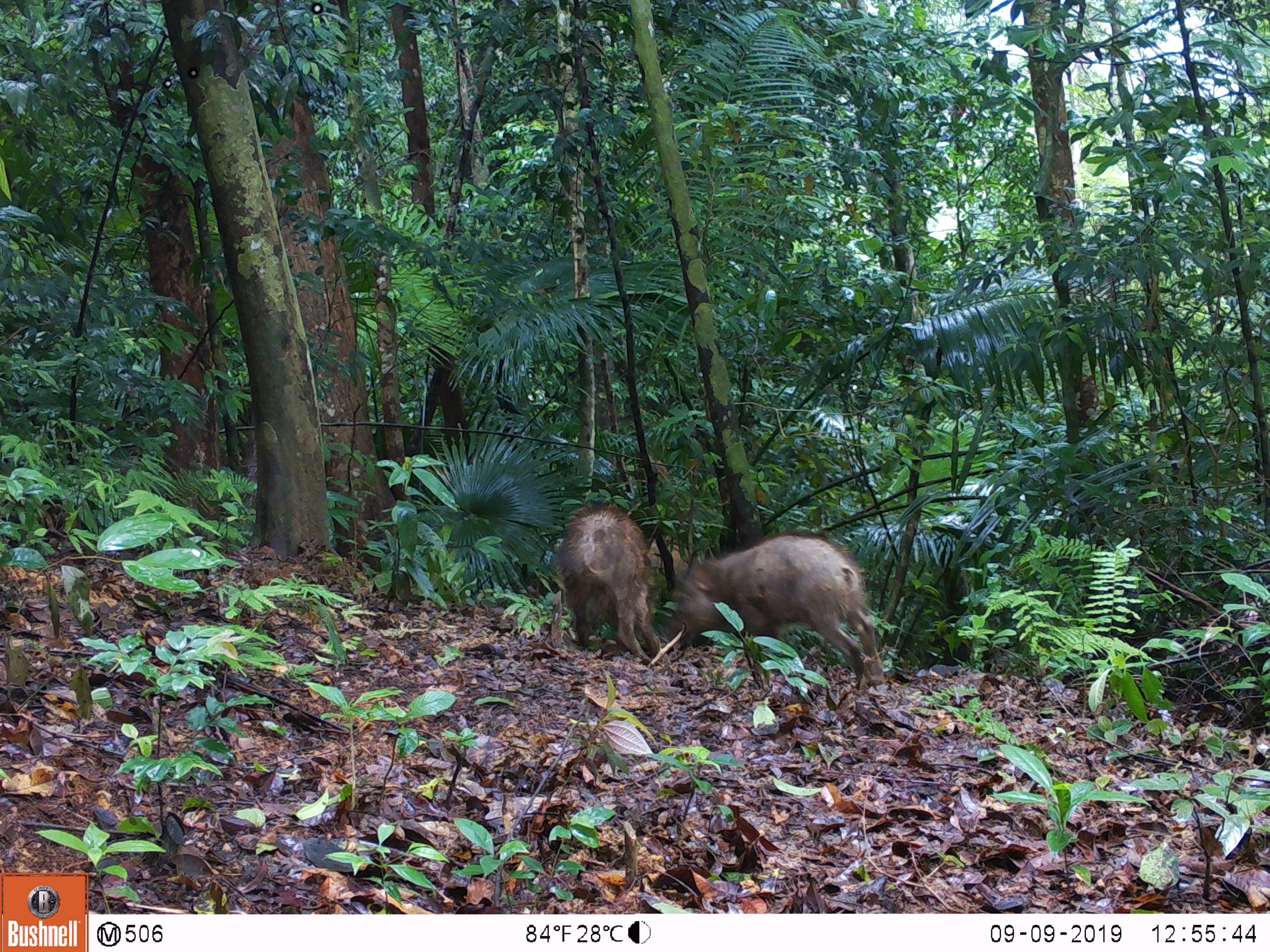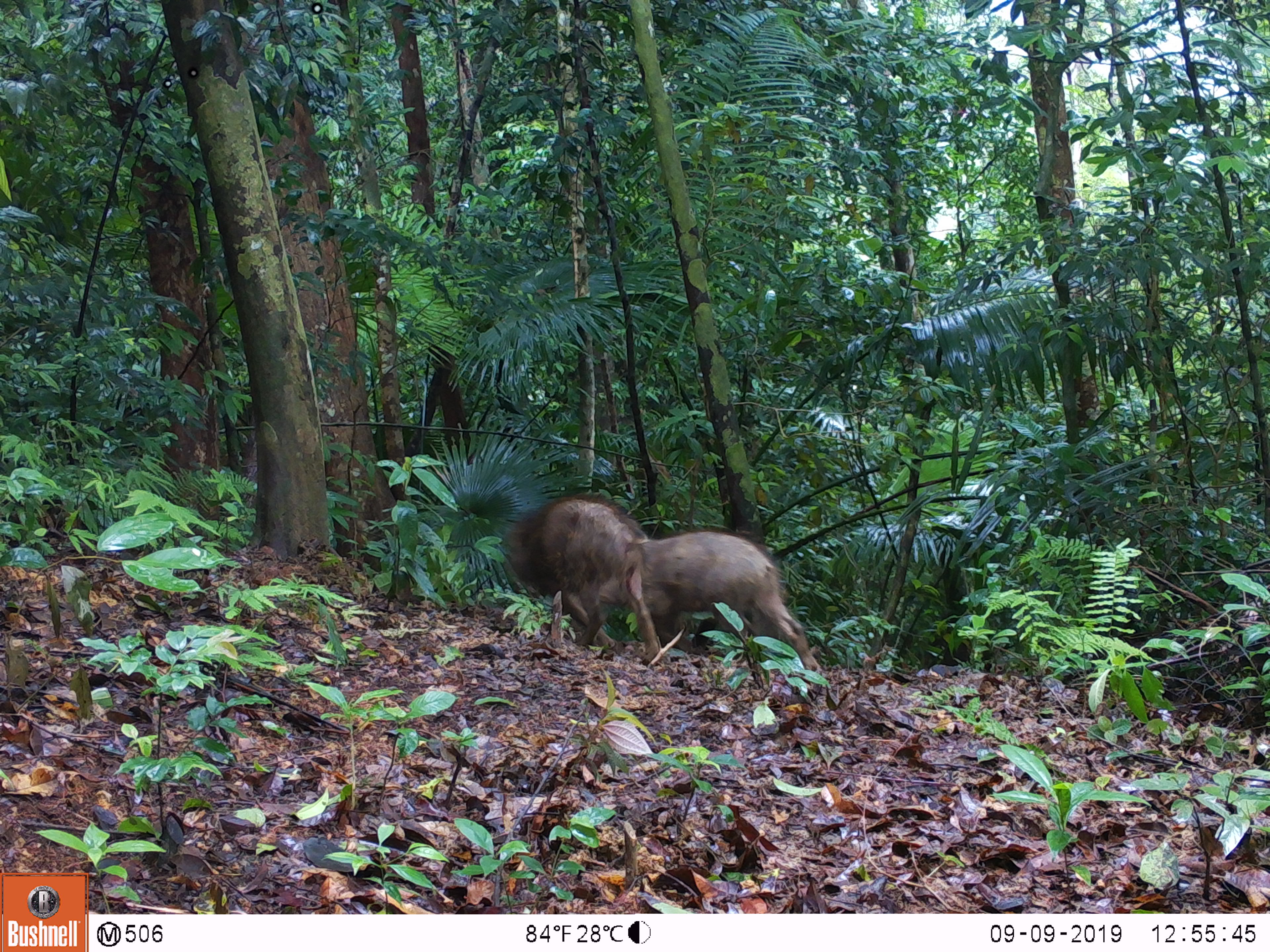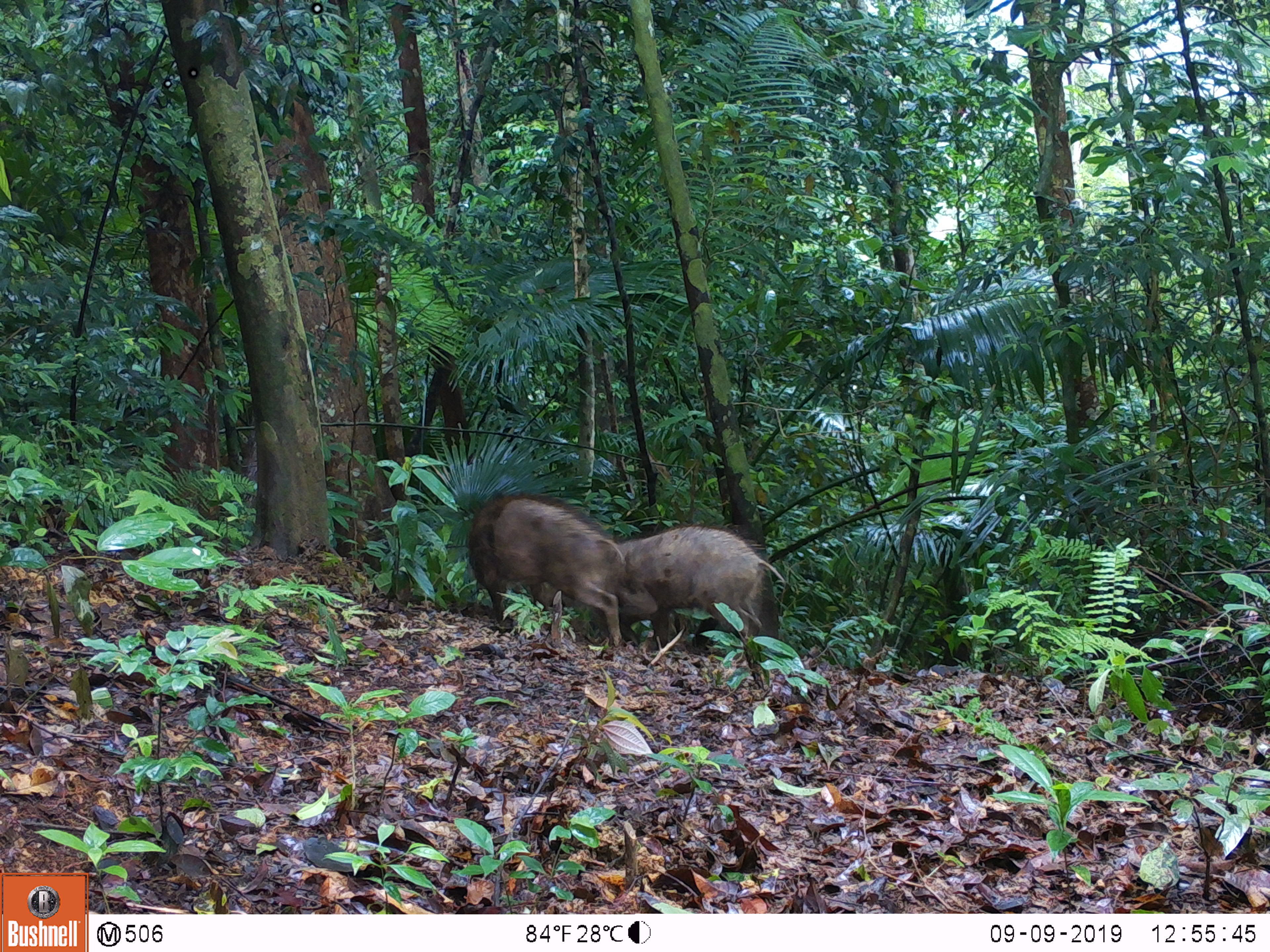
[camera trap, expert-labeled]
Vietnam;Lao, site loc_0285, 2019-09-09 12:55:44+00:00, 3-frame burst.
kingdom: Animalia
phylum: Chordata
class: Mammalia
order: Artiodactyla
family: Suidae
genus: Sus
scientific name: Sus scrofa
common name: eurasian wild pig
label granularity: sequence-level